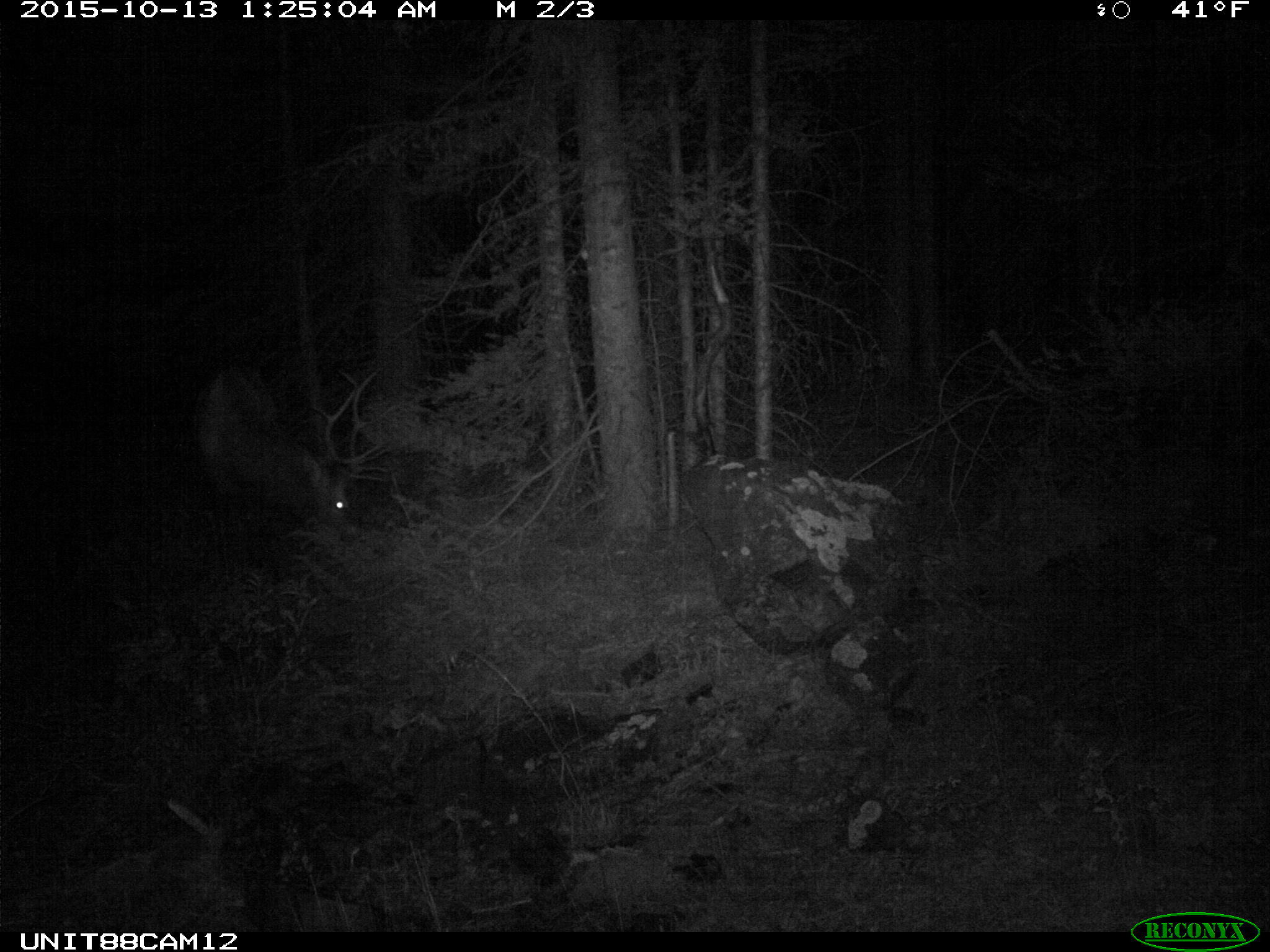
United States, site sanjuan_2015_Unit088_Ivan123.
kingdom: Animalia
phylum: Chordata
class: Mammalia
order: Artiodactyla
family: Cervidae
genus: Cervus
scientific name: Cervus elaphus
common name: red deer